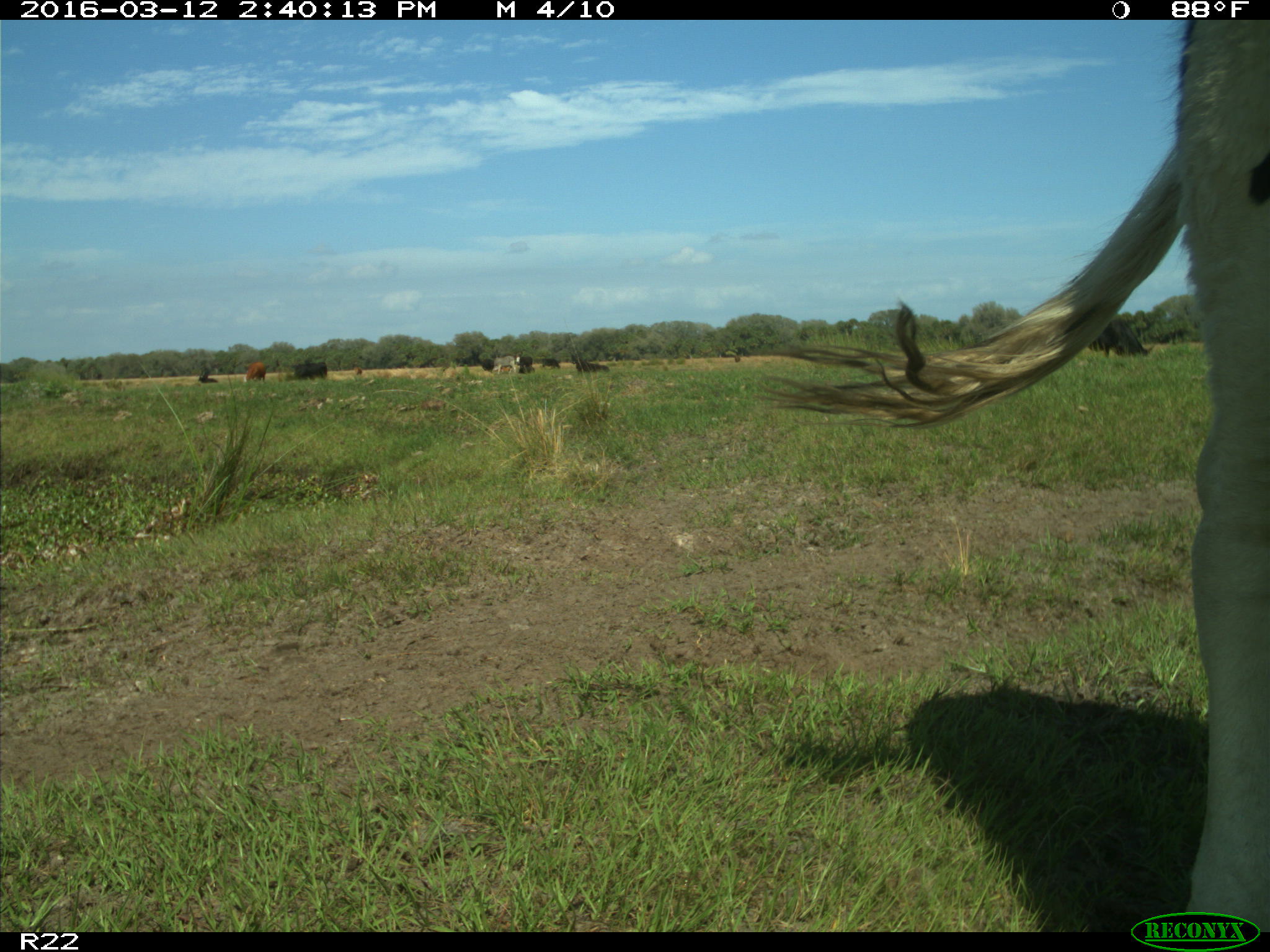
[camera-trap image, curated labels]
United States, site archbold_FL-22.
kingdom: Animalia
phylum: Chordata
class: Mammalia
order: Artiodactyla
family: Bovidae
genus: Bos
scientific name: Bos taurus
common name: domestic cow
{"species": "Bos taurus (domestic cow)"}